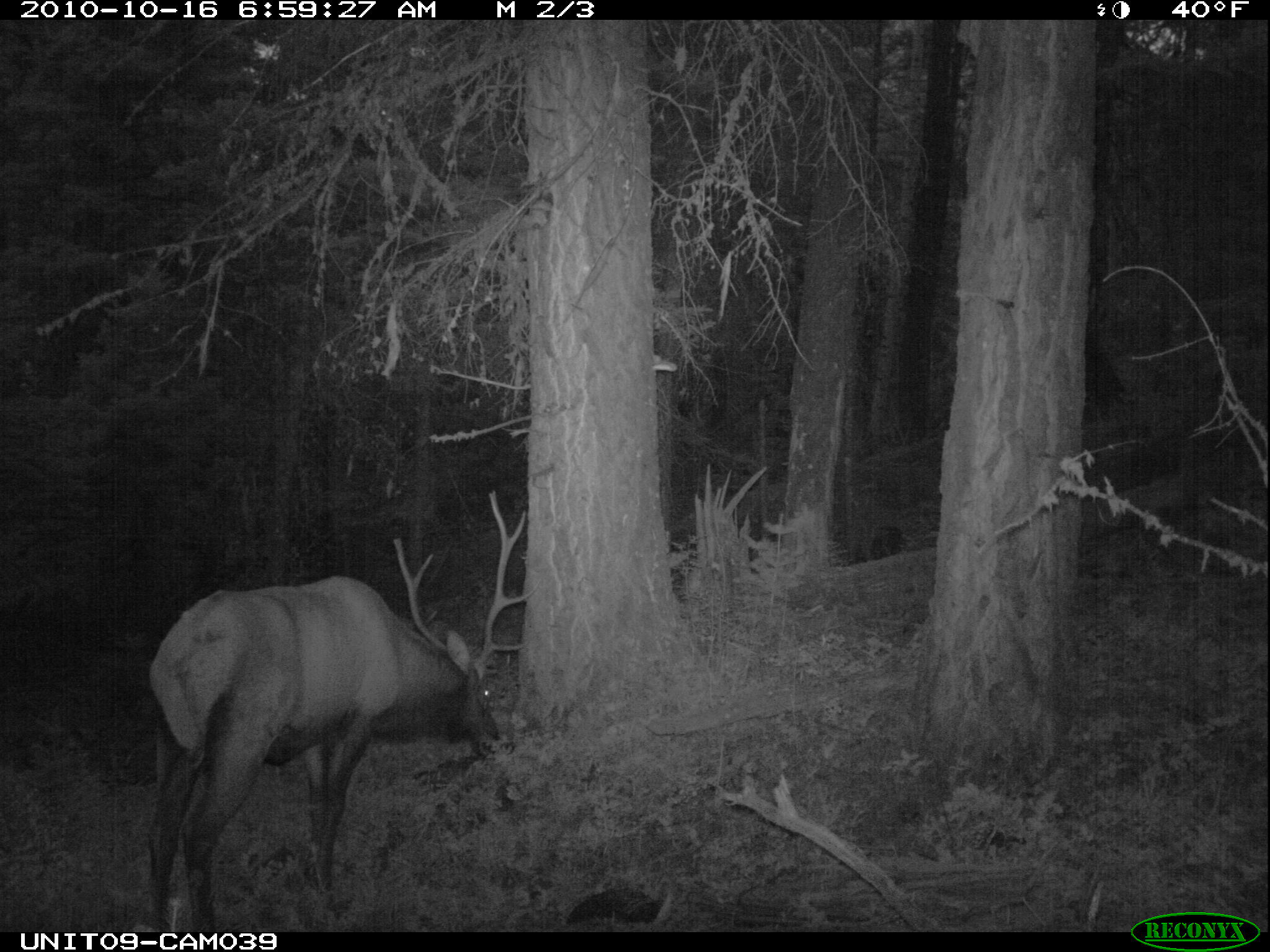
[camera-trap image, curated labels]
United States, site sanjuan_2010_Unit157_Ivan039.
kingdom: Animalia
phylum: Chordata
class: Mammalia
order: Artiodactyla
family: Cervidae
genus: Cervus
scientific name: Cervus elaphus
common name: red deer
Cervus elaphus (red deer).